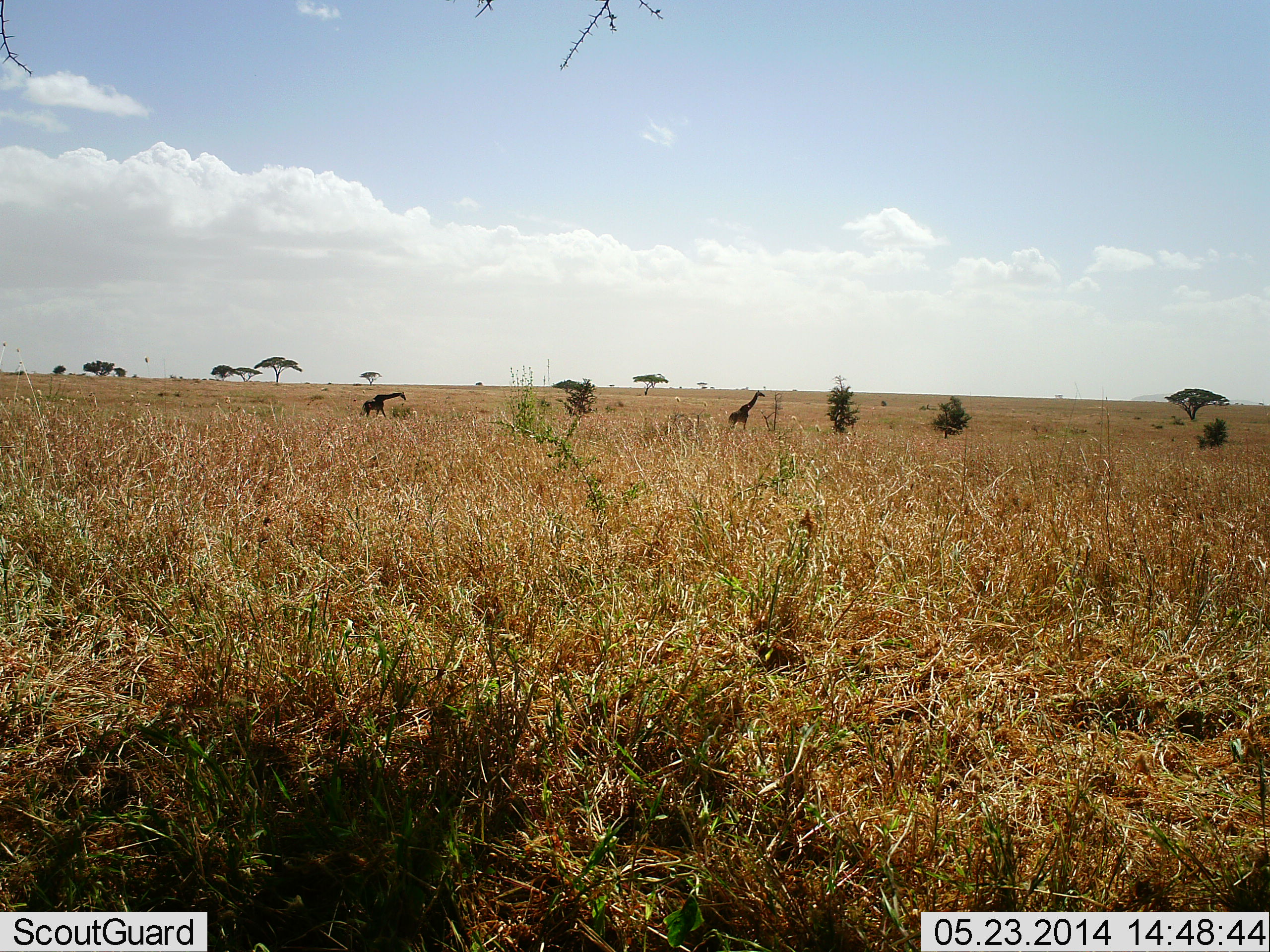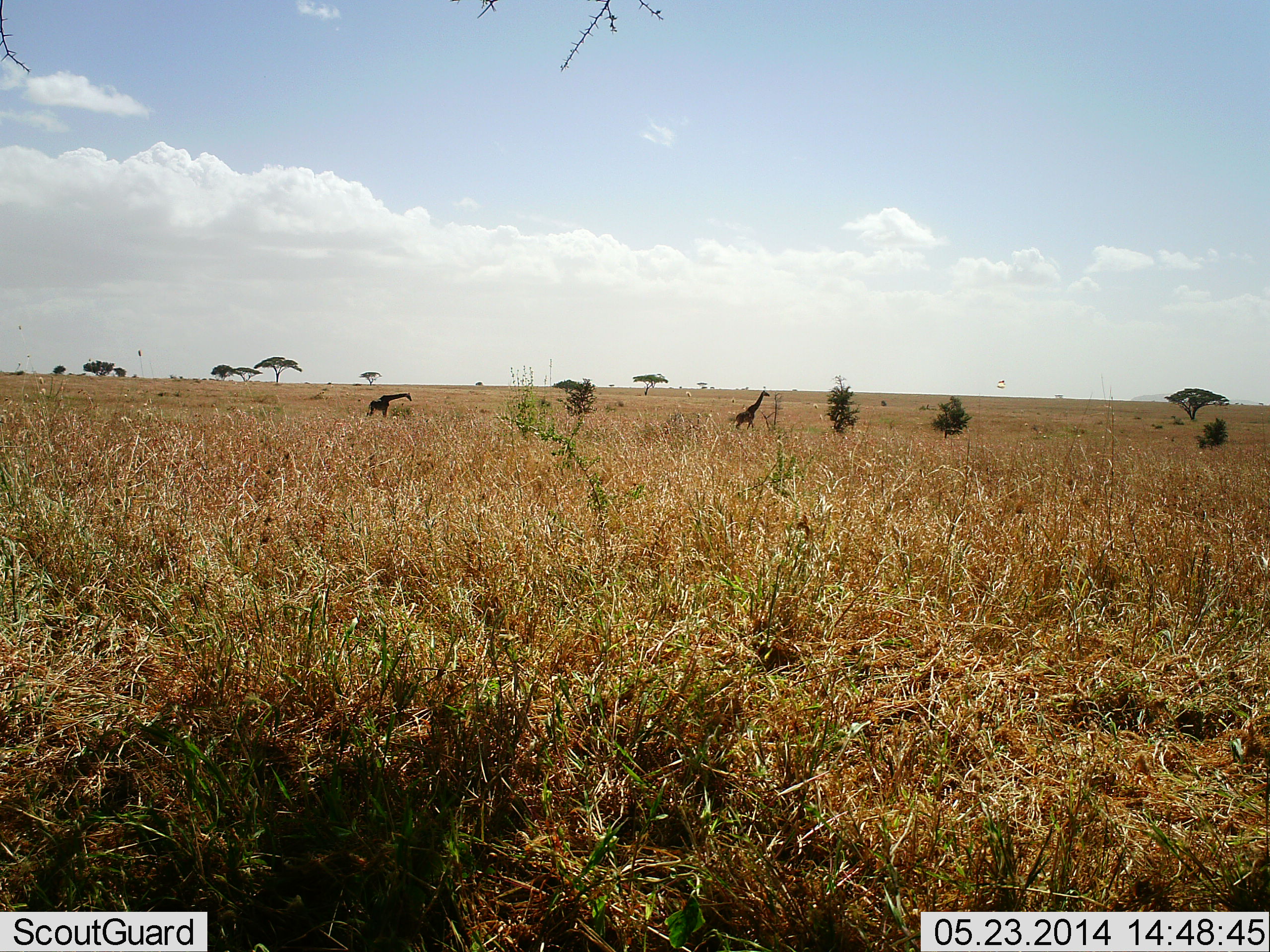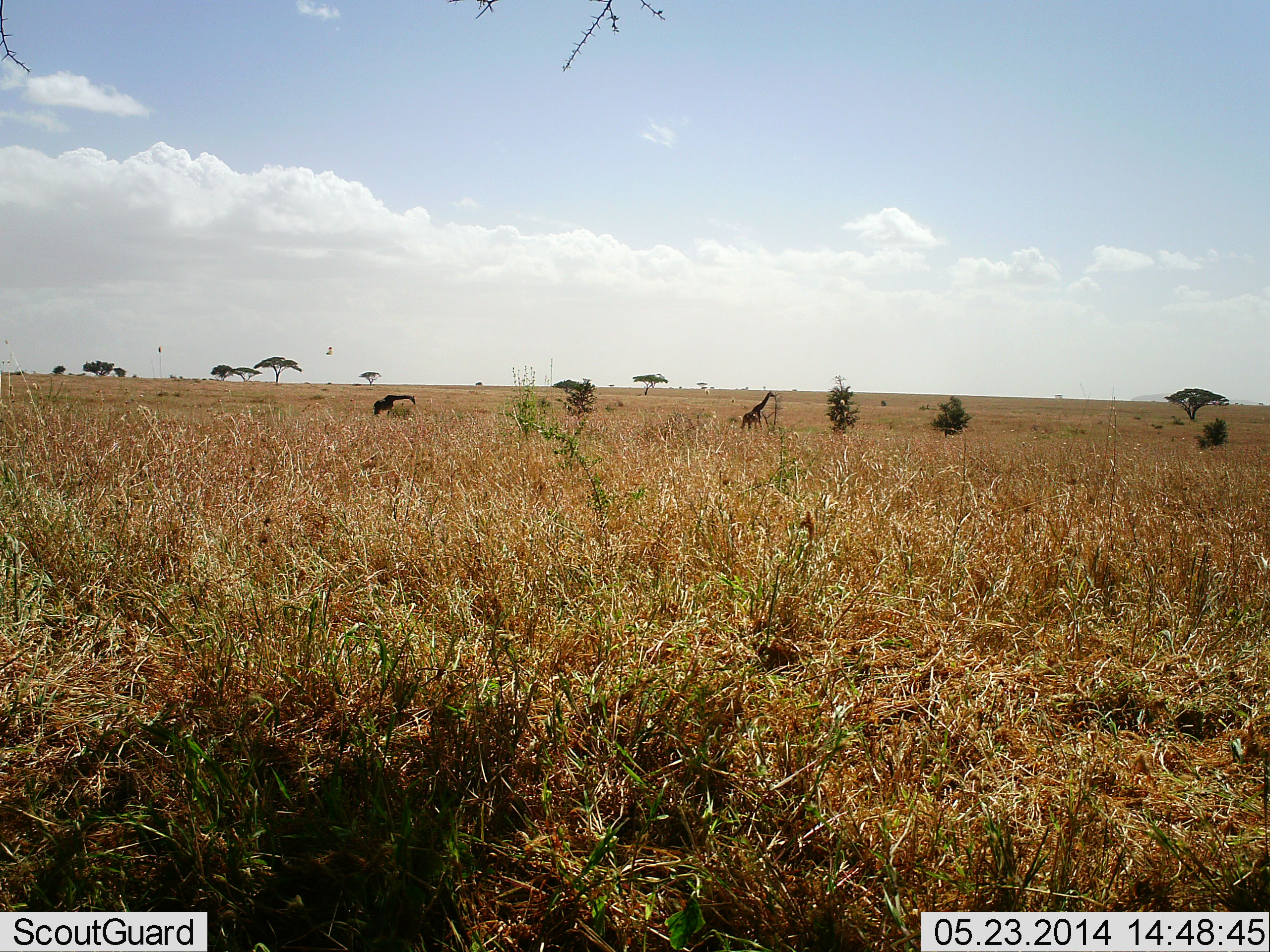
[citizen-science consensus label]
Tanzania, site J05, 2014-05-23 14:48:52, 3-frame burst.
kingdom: Animalia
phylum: Chordata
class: Mammalia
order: Artiodactyla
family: Giraffidae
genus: Giraffa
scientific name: Giraffa camelopardalis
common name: giraffe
Giraffe (Giraffa camelopardalis), count 2. Behavior (volunteer vote fractions): standing 14%, resting 0%, moving 88%, interacting 0%. Young present (vote fraction): 0%. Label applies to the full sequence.